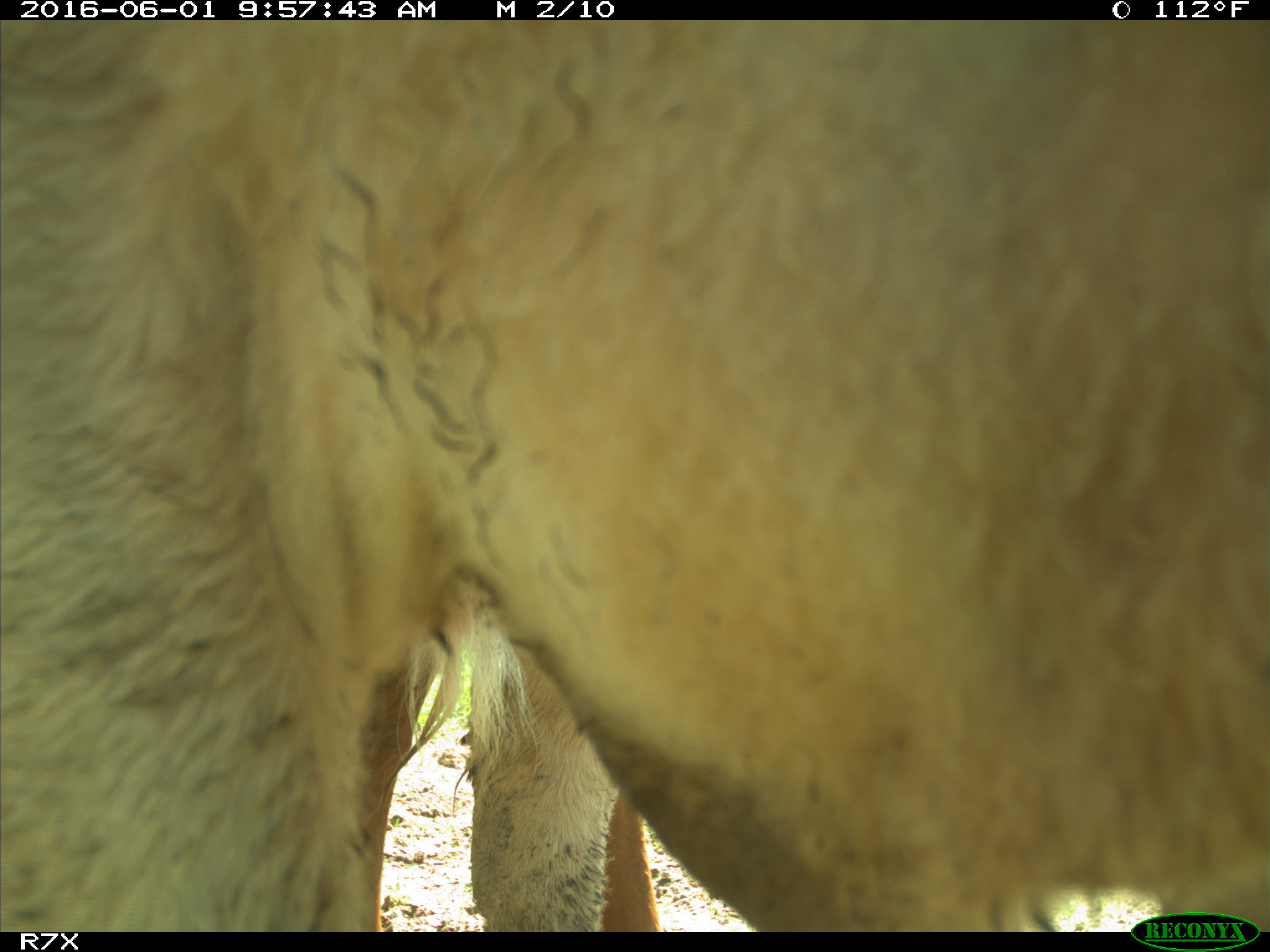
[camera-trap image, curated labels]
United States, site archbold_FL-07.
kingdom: Animalia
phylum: Chordata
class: Mammalia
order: Artiodactyla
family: Bovidae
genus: Bos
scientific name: Bos taurus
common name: domestic cow